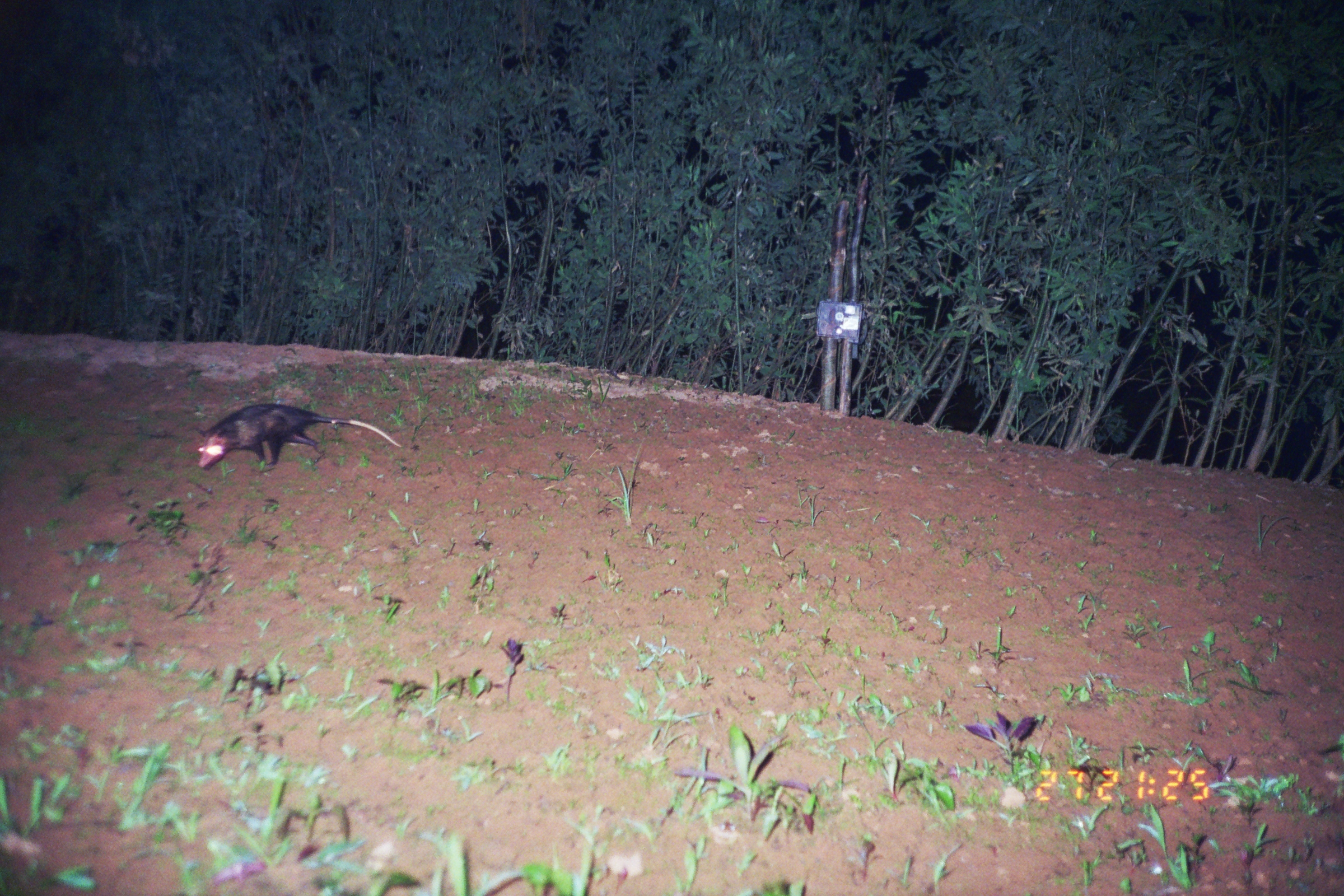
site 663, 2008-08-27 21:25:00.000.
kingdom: Animalia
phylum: Chordata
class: Mammalia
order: Didelphimorphia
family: Didelphidae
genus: Didelphis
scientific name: Didelphis marsupialis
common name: southern opossum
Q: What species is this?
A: Didelphis marsupialis (southern opossum).